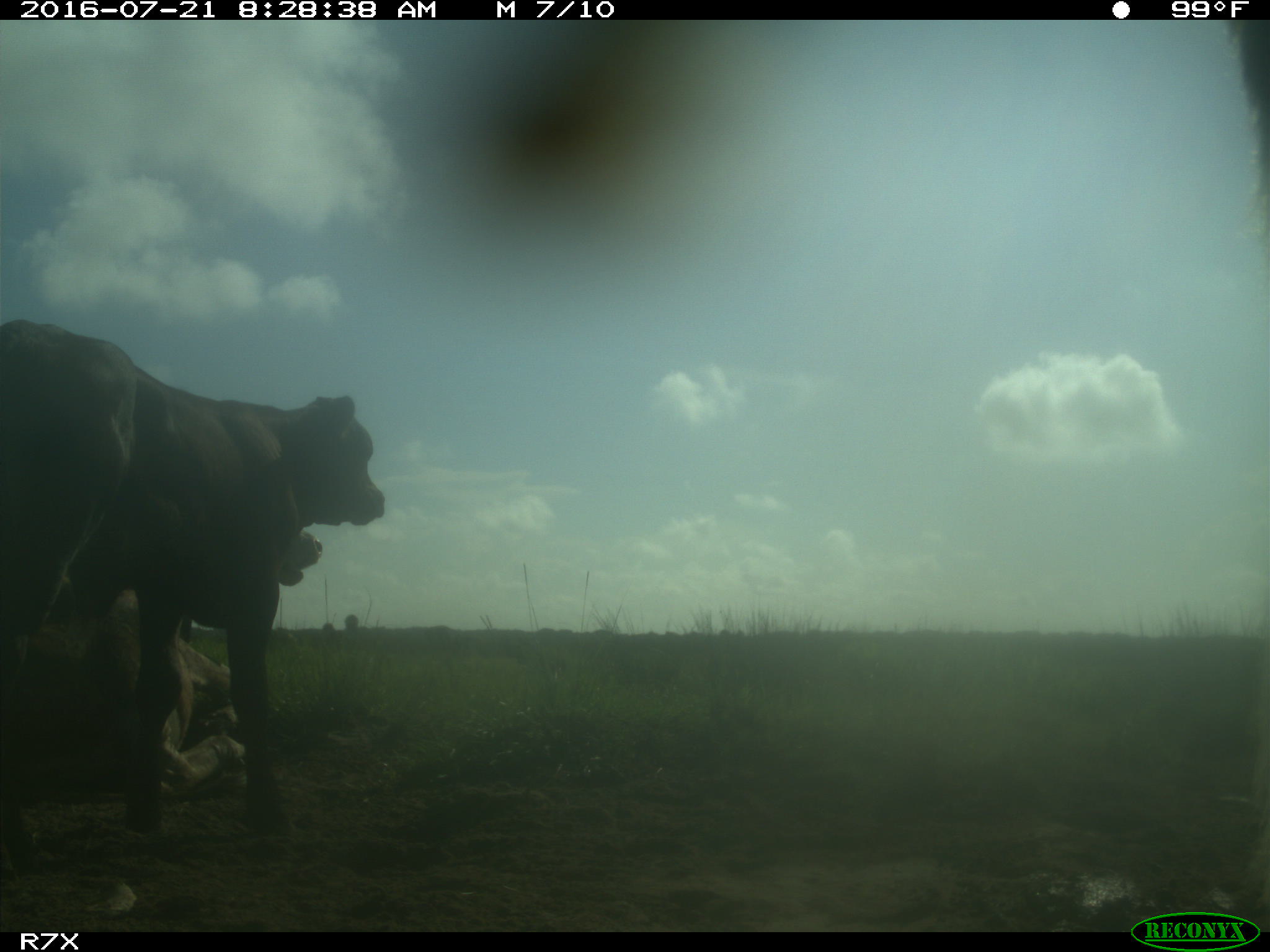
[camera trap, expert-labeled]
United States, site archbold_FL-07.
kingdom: Animalia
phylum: Chordata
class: Mammalia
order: Artiodactyla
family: Bovidae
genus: Bos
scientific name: Bos taurus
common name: domestic cow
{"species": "Bos taurus (domestic cow)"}